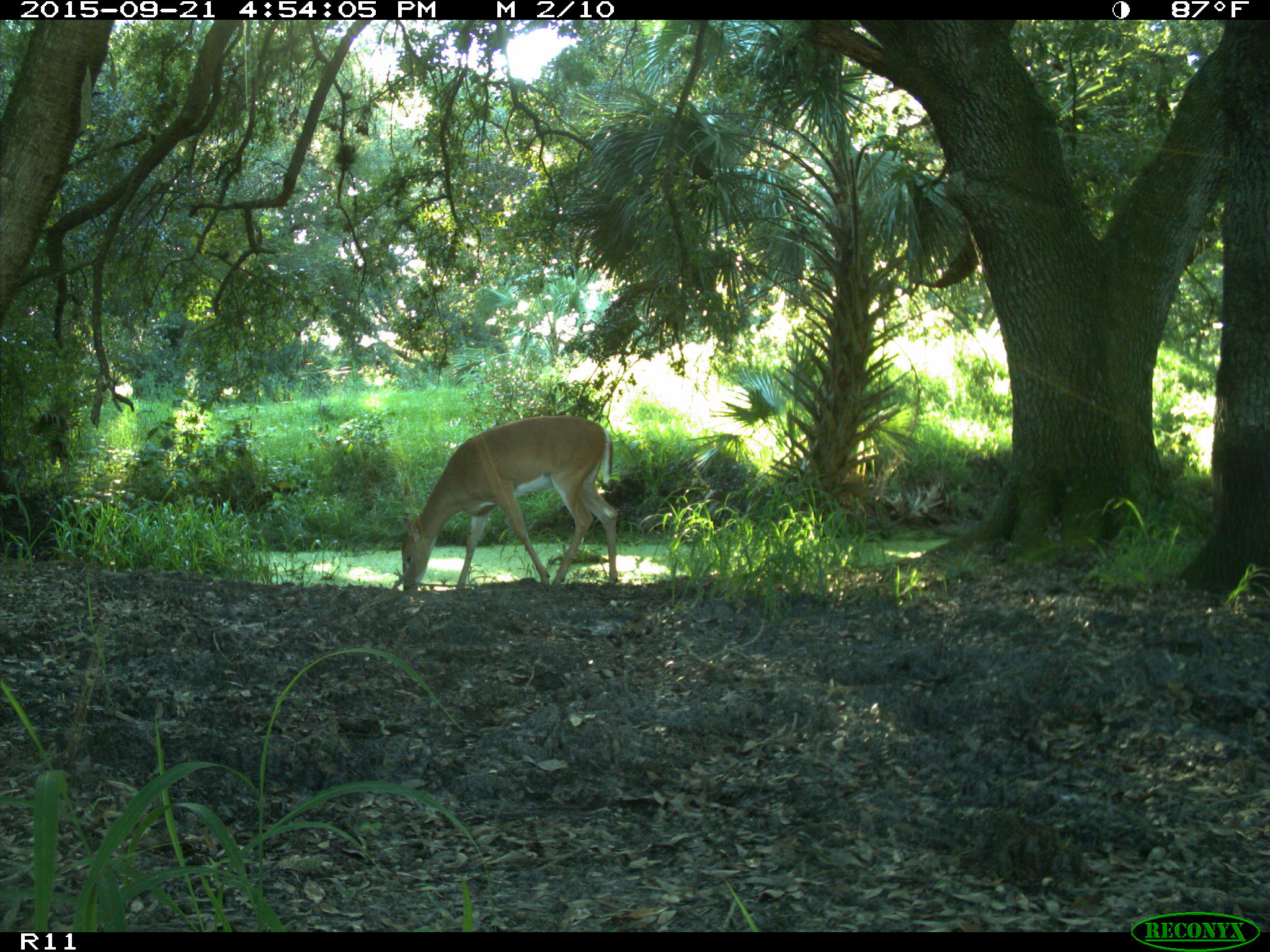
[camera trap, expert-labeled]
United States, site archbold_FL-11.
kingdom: Animalia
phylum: Chordata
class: Mammalia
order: Artiodactyla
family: Cervidae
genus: Odocoileus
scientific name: Odocoileus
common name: deer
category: unidentified deer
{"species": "unidentified deer (deer) (Odocoileus)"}